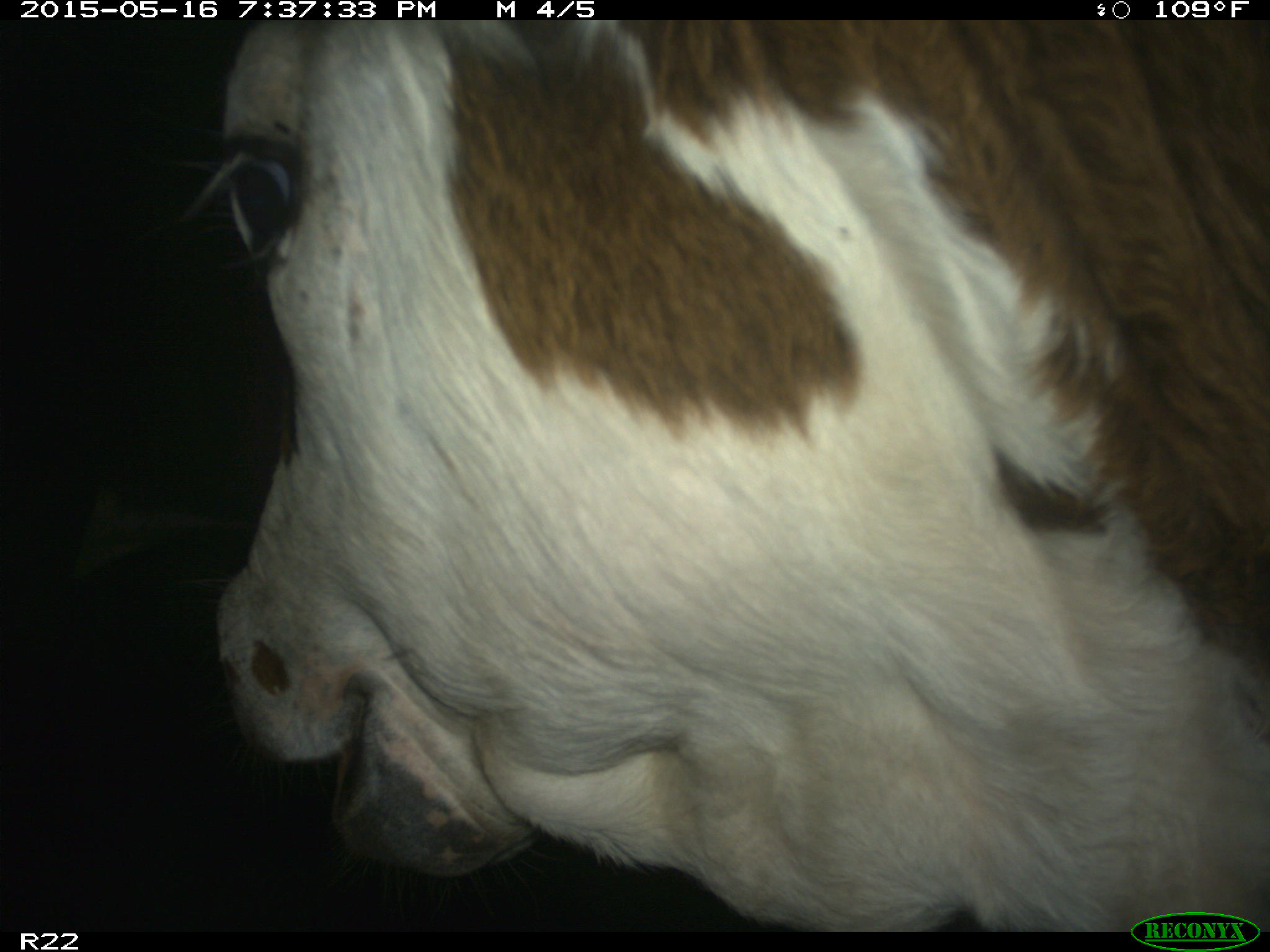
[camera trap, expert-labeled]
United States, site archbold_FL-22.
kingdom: Animalia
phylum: Chordata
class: Mammalia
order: Artiodactyla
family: Bovidae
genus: Bos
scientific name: Bos taurus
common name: domestic cow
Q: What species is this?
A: Bos taurus (domestic cow).